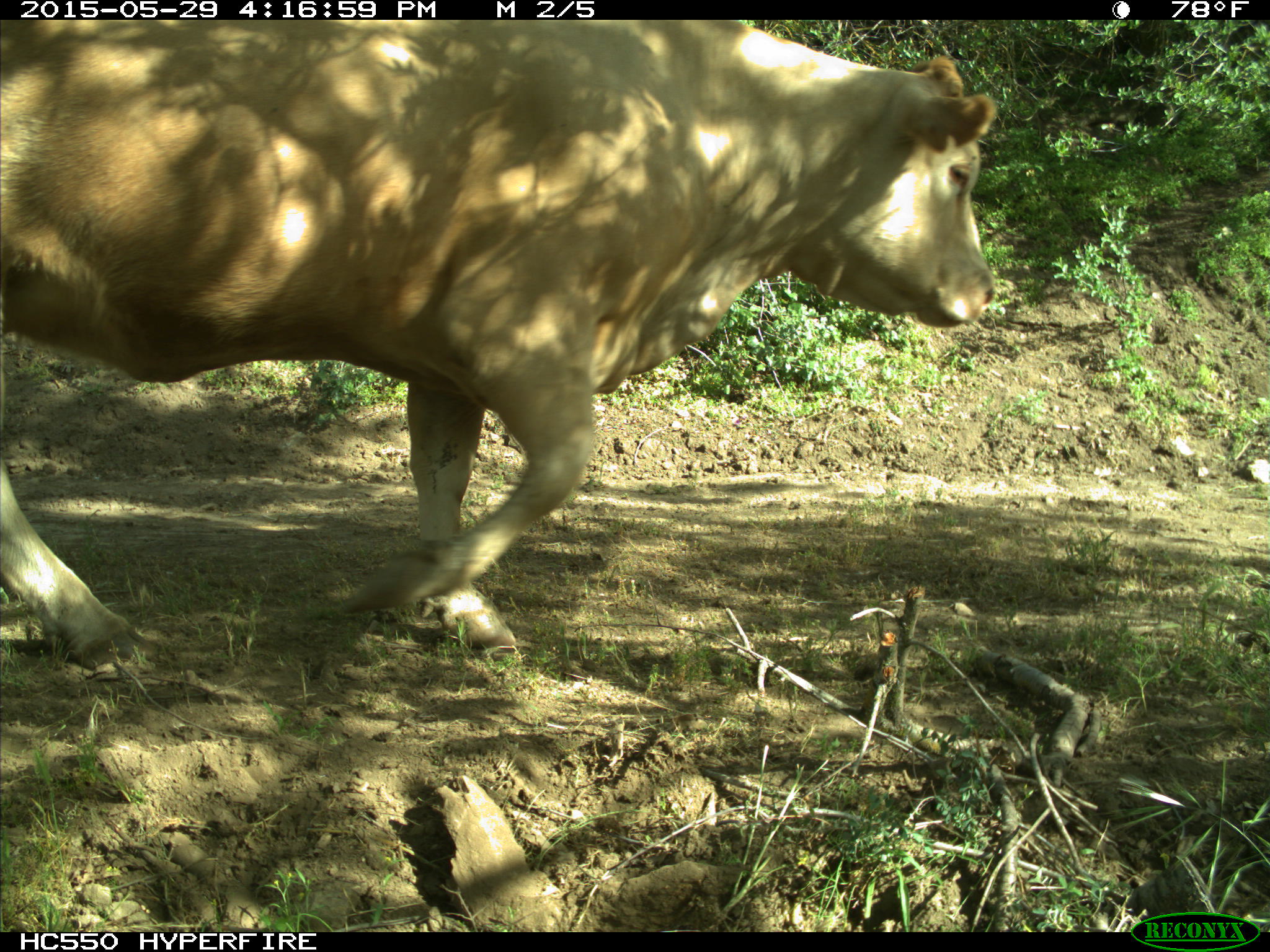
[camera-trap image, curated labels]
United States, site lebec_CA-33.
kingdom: Animalia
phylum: Chordata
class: Mammalia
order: Artiodactyla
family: Bovidae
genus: Bos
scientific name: Bos taurus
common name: domestic cow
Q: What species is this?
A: Bos taurus (domestic cow).